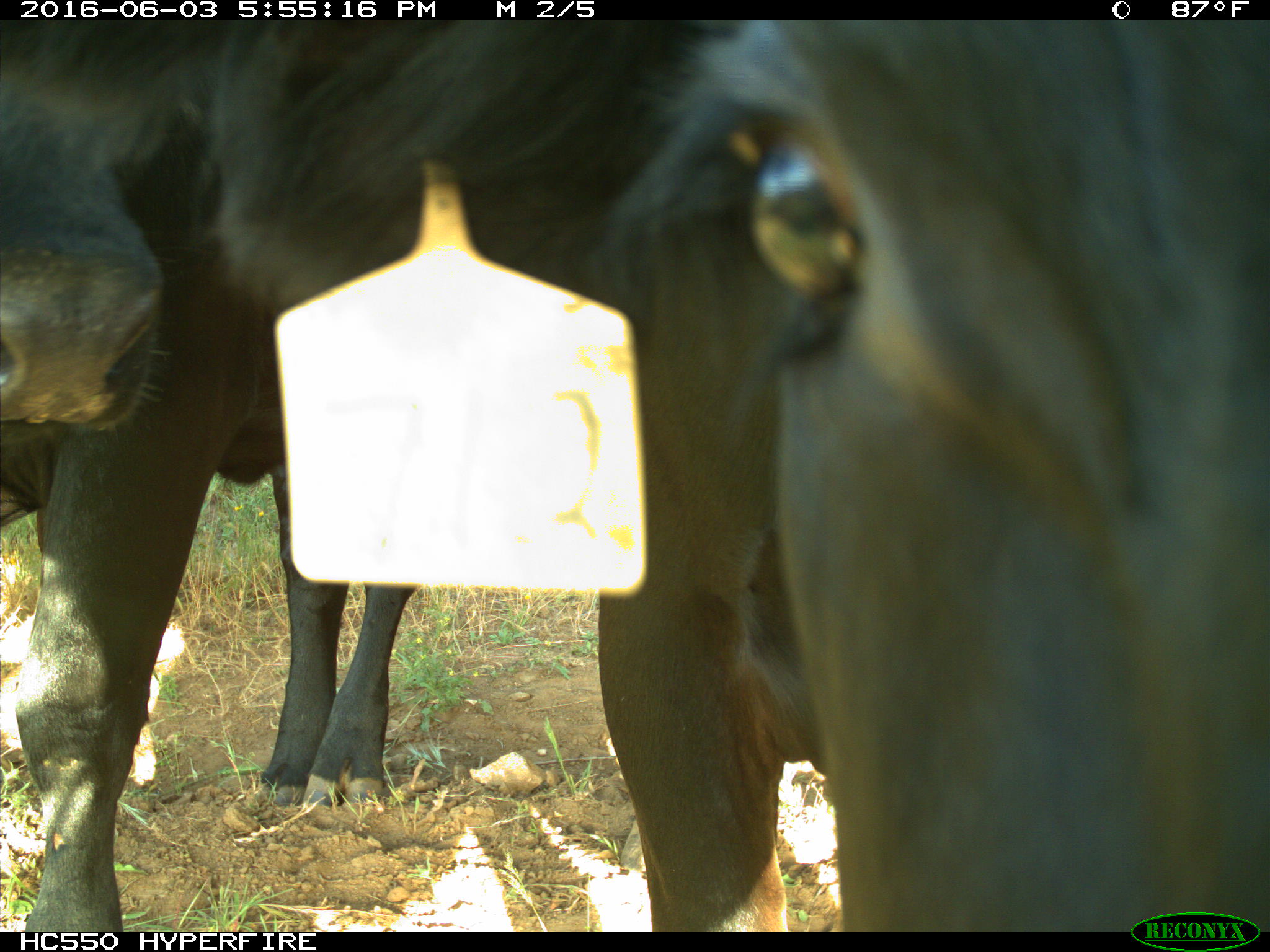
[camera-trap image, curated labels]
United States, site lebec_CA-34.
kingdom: Animalia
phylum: Chordata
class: Mammalia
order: Artiodactyla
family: Bovidae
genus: Bos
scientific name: Bos taurus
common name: domestic cow